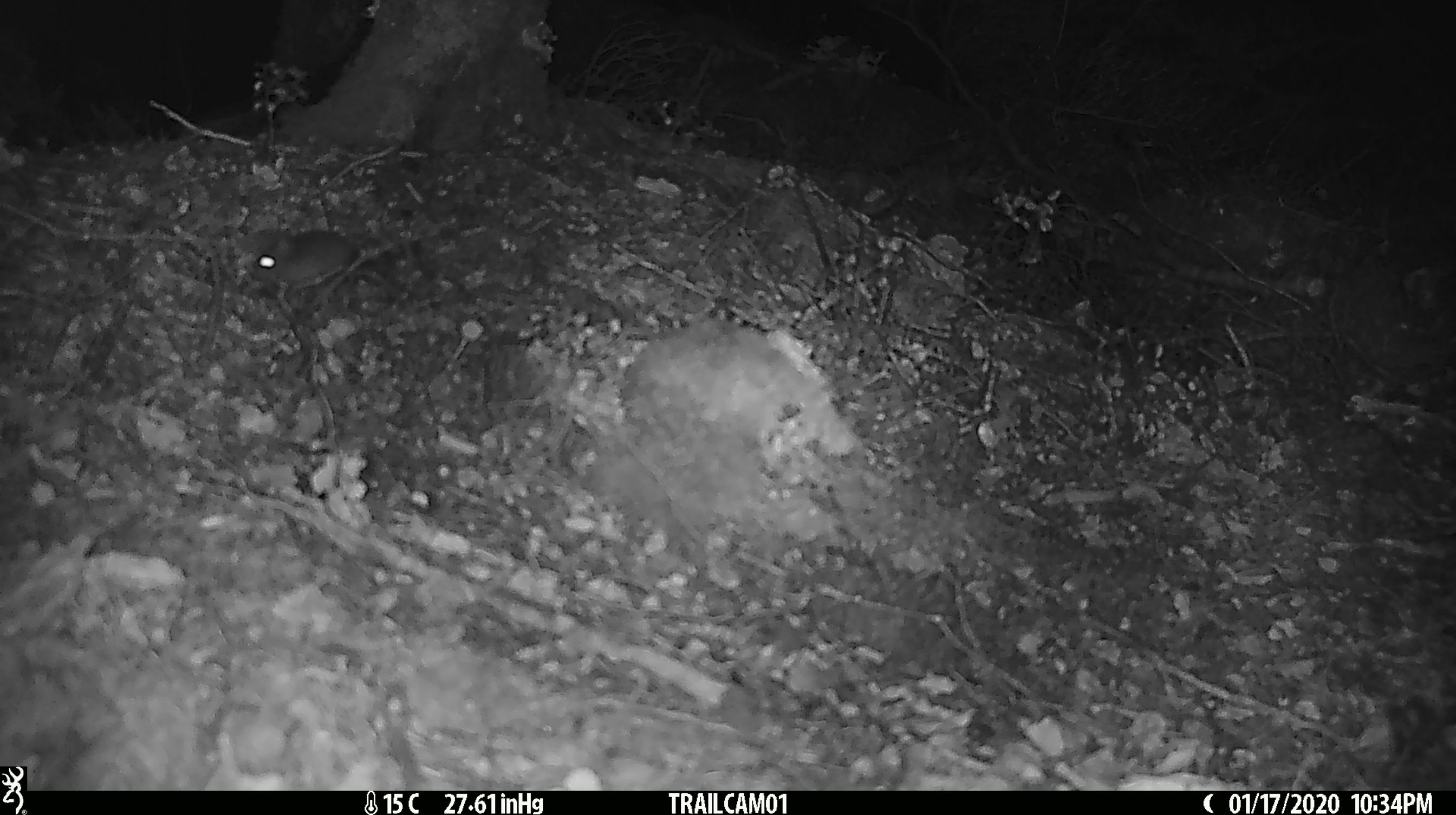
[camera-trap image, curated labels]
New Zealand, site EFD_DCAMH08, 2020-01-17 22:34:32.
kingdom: Animalia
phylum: Chordata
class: Mammalia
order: Rodentia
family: Muridae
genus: Mus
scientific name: Mus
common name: mouse